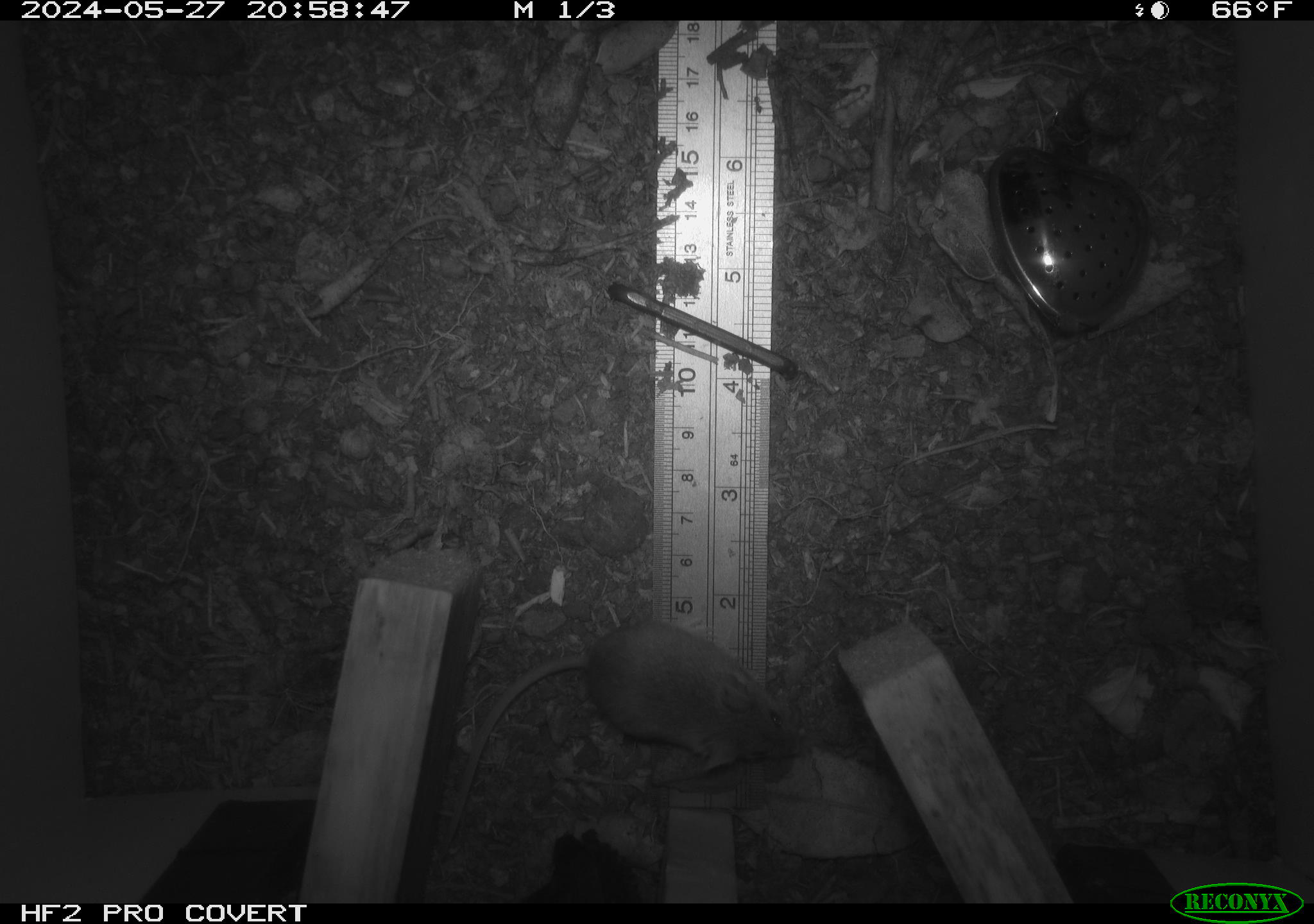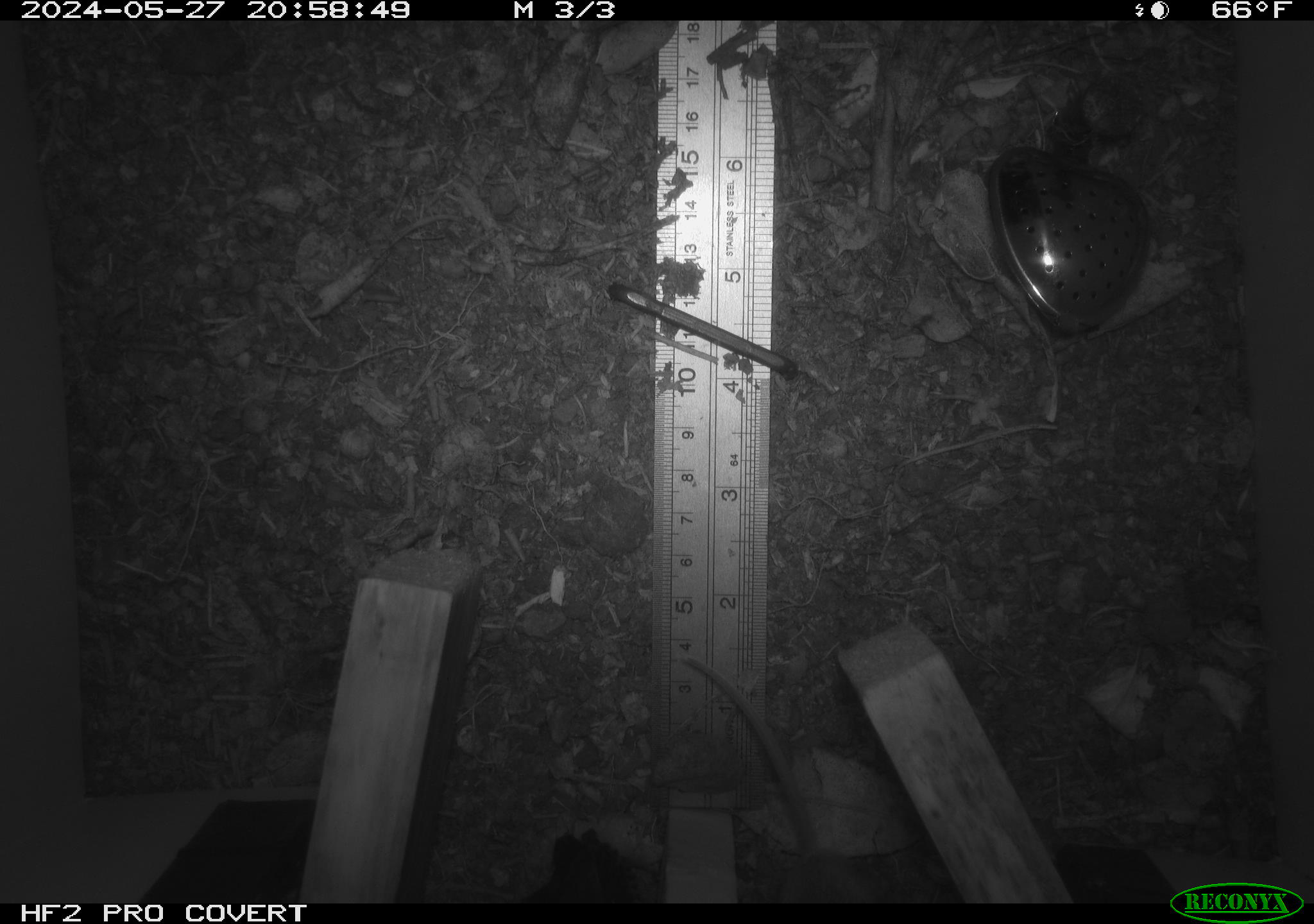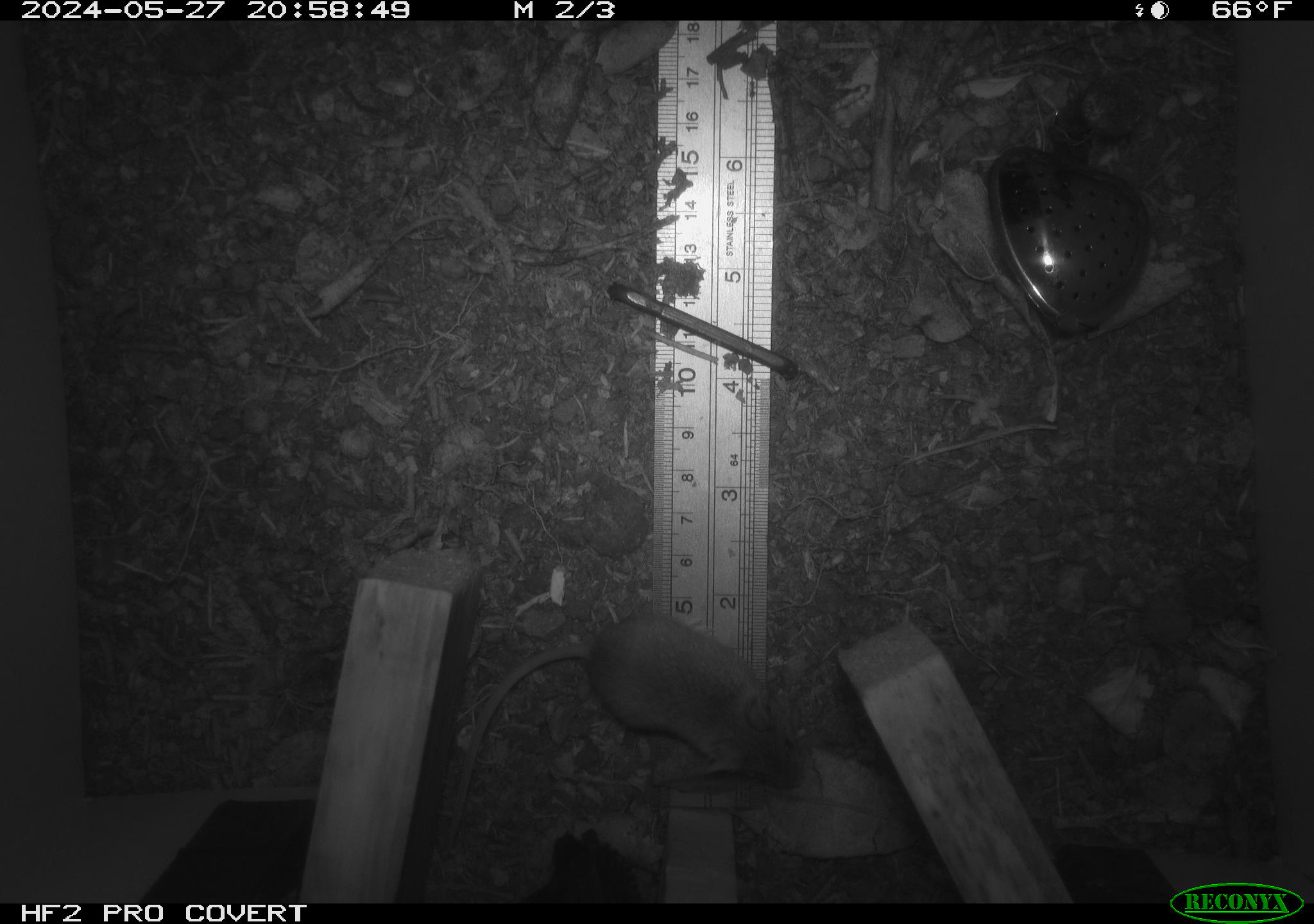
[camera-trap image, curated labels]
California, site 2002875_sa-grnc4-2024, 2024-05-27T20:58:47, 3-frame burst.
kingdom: Animalia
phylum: Chordata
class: Mammalia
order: Rodentia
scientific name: Rodentia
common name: rodent